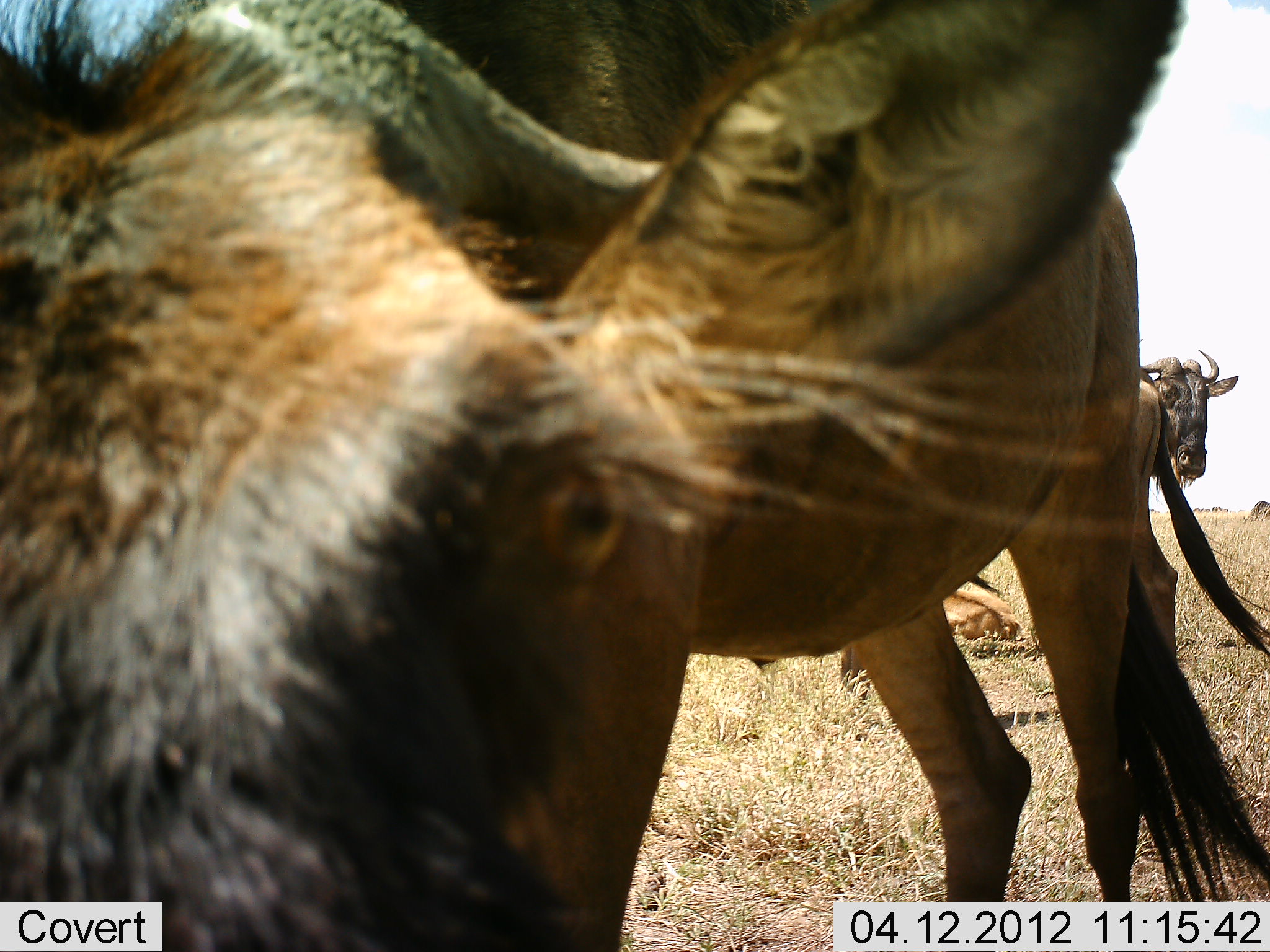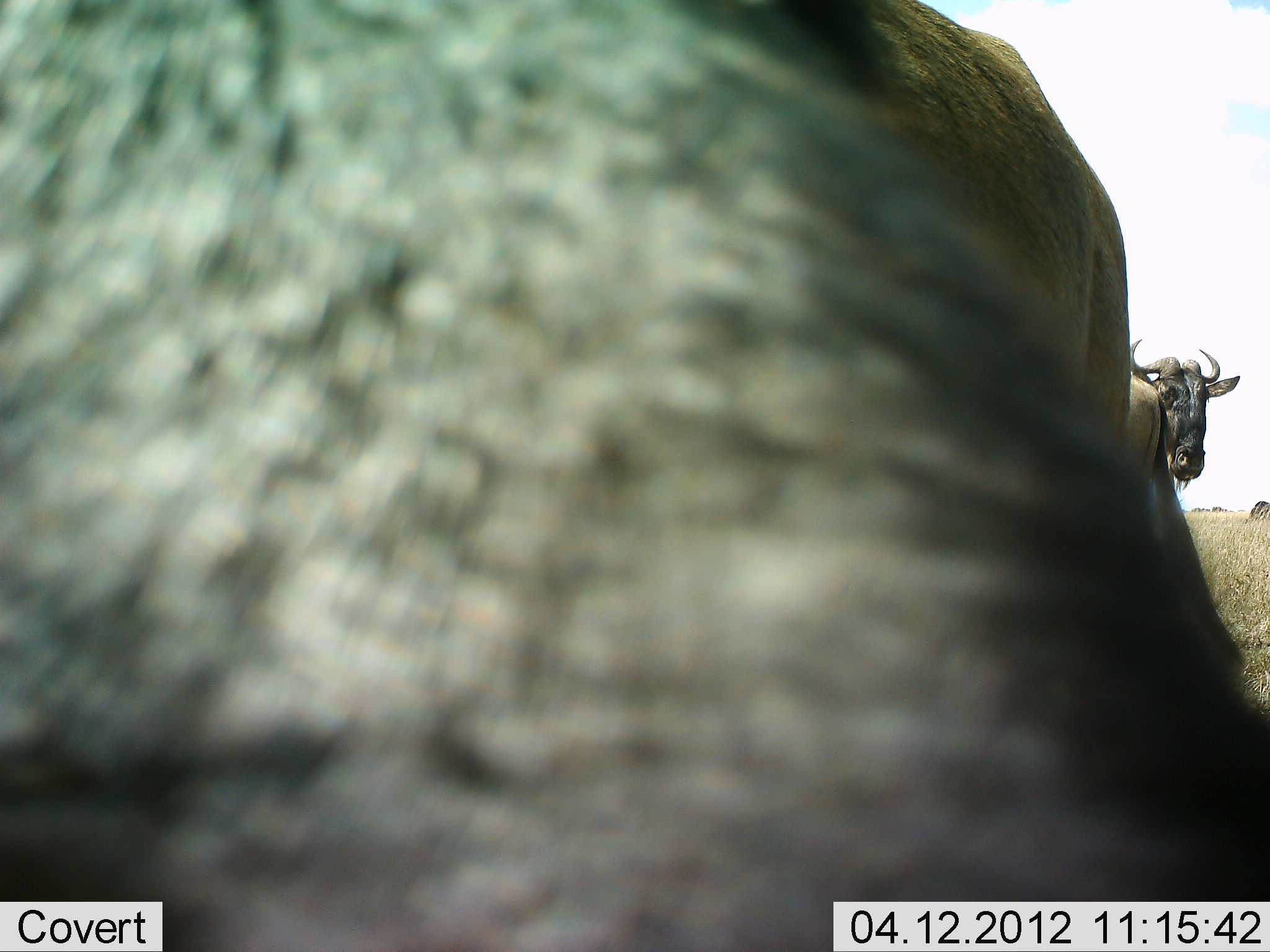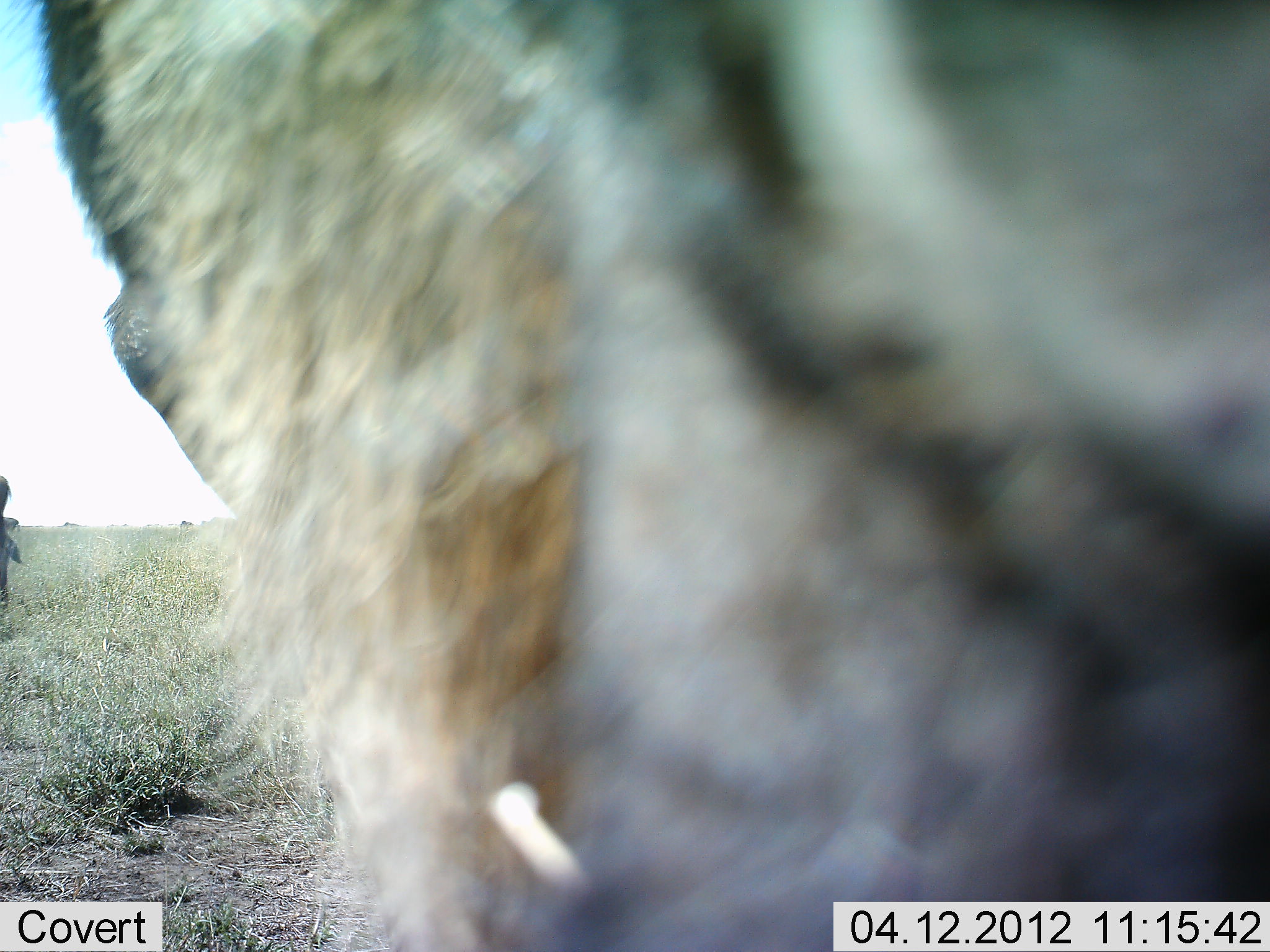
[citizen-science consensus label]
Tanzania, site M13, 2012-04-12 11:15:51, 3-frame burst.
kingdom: Animalia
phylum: Chordata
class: Mammalia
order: Artiodactyla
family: Bovidae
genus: Connochaetes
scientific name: Connochaetes taurinus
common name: blue wildebeest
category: wildebeest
Wildebeest (blue wildebeest) (Connochaetes taurinus), count 3. Behavior (volunteer vote fractions): standing 93%, resting 40%, moving 13%, interacting 33%. Young present (vote fraction): 0%. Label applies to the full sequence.